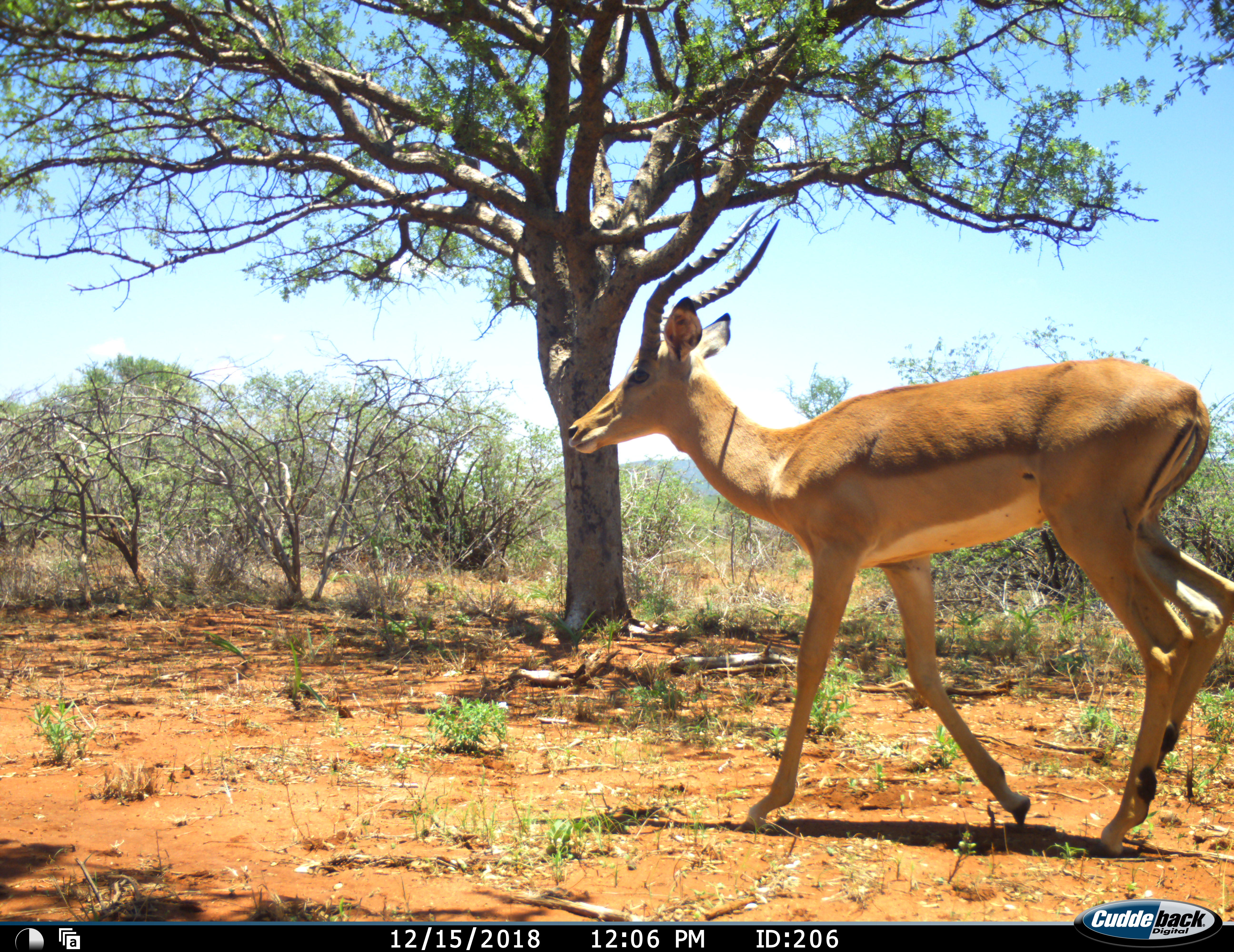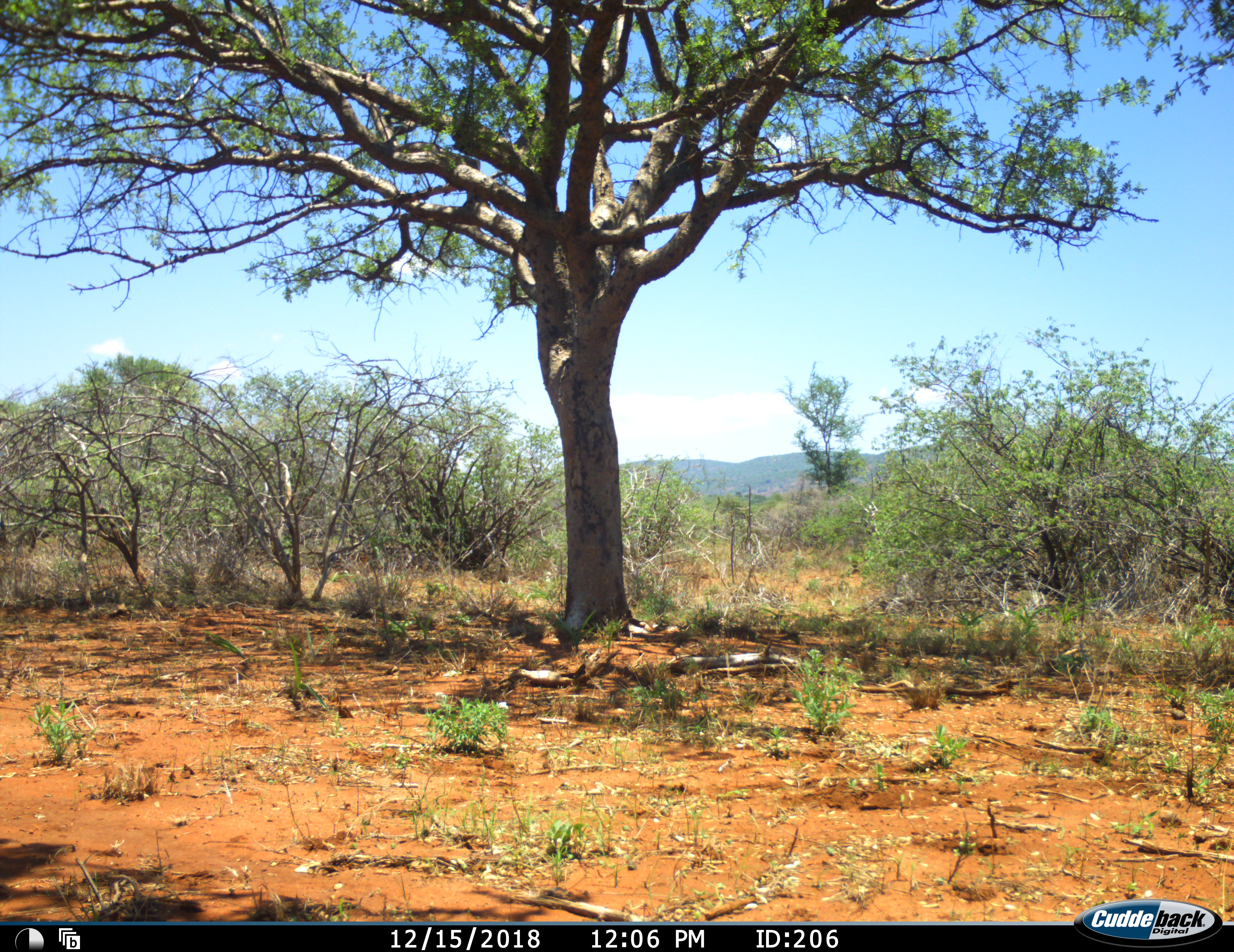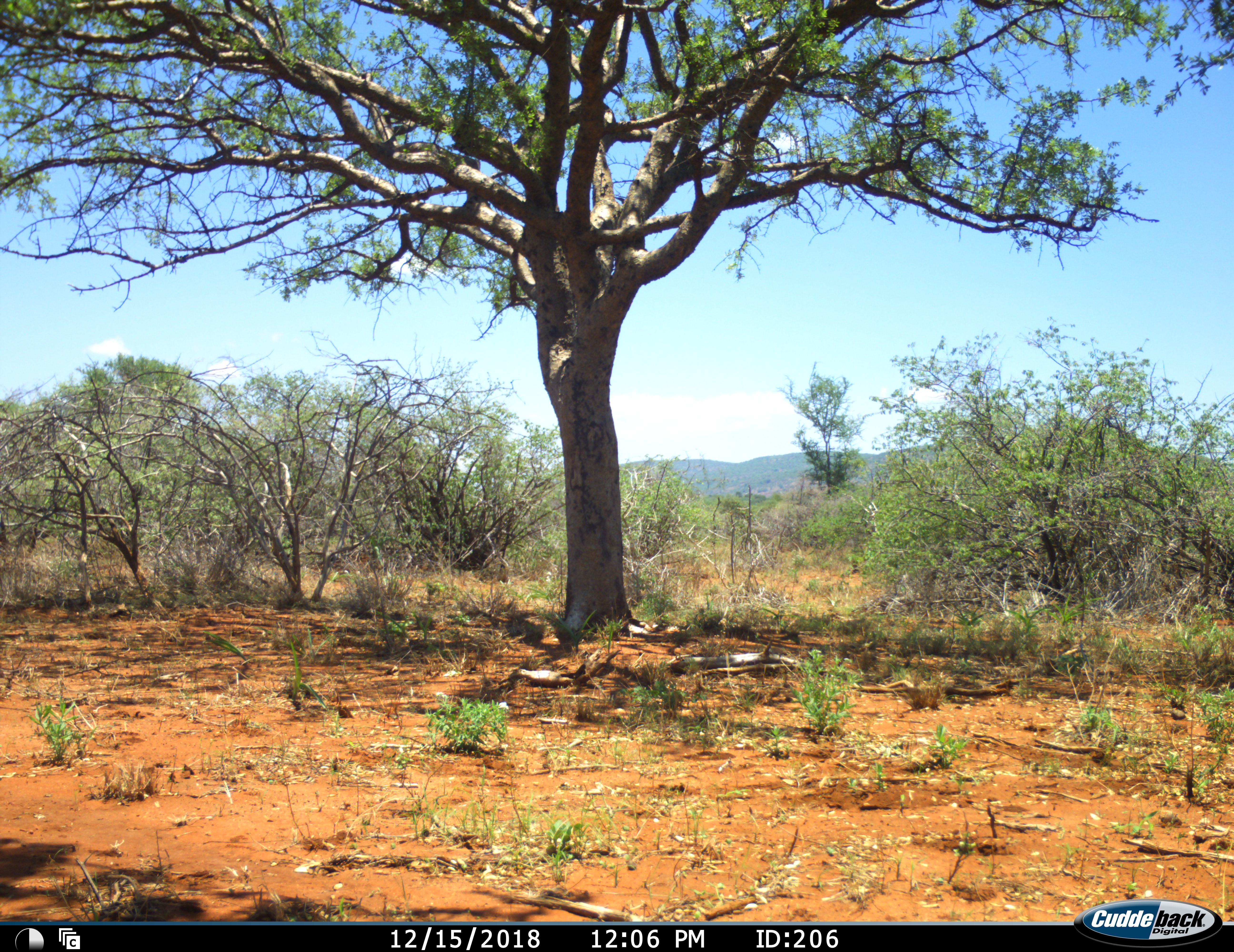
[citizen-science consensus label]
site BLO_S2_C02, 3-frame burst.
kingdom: Animalia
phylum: Chordata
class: Mammalia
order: Artiodactyla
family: Bovidae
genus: Aepyceros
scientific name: Aepyceros melampus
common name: impala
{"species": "impala (Aepyceros melampus)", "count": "1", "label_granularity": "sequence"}